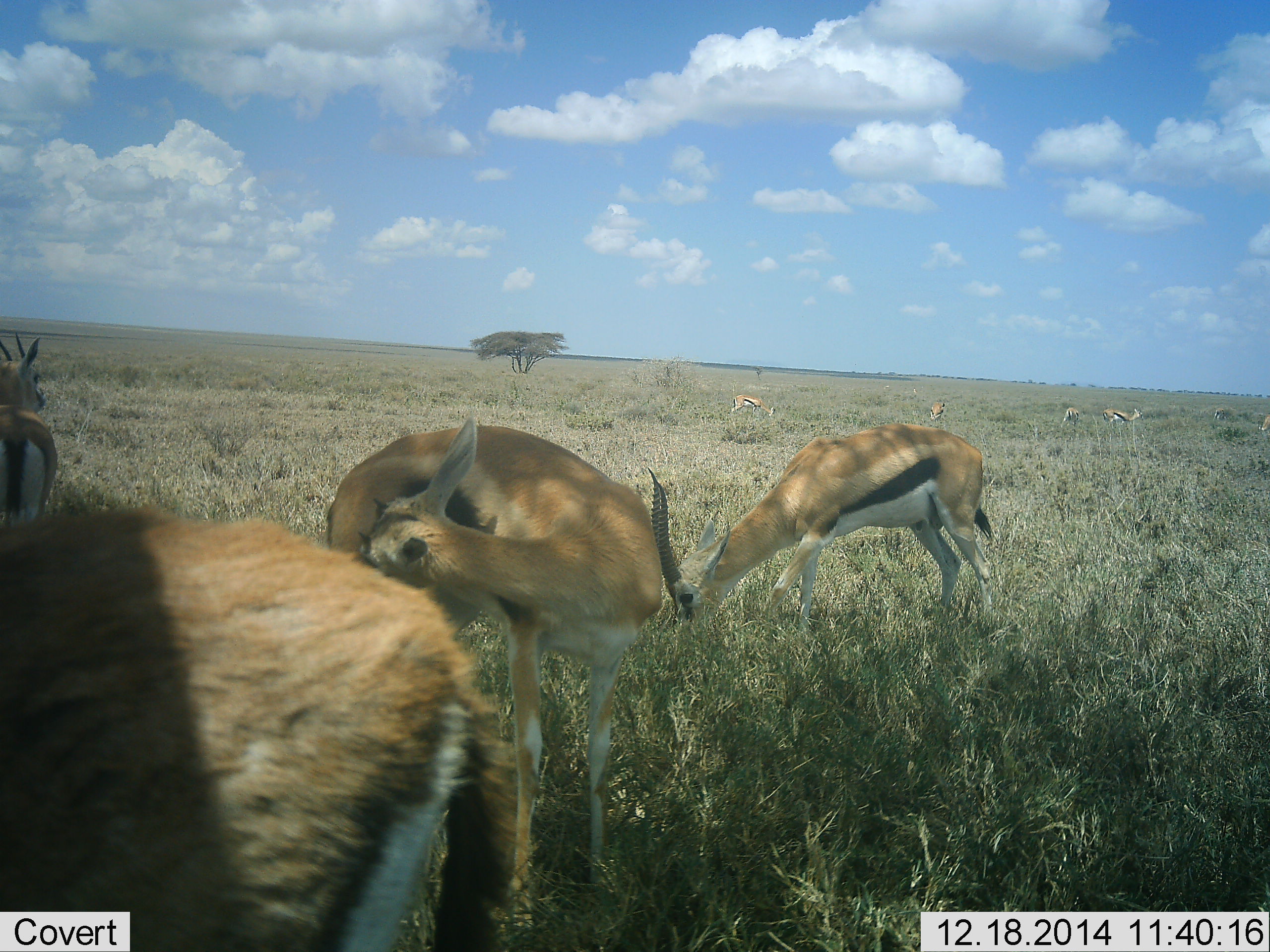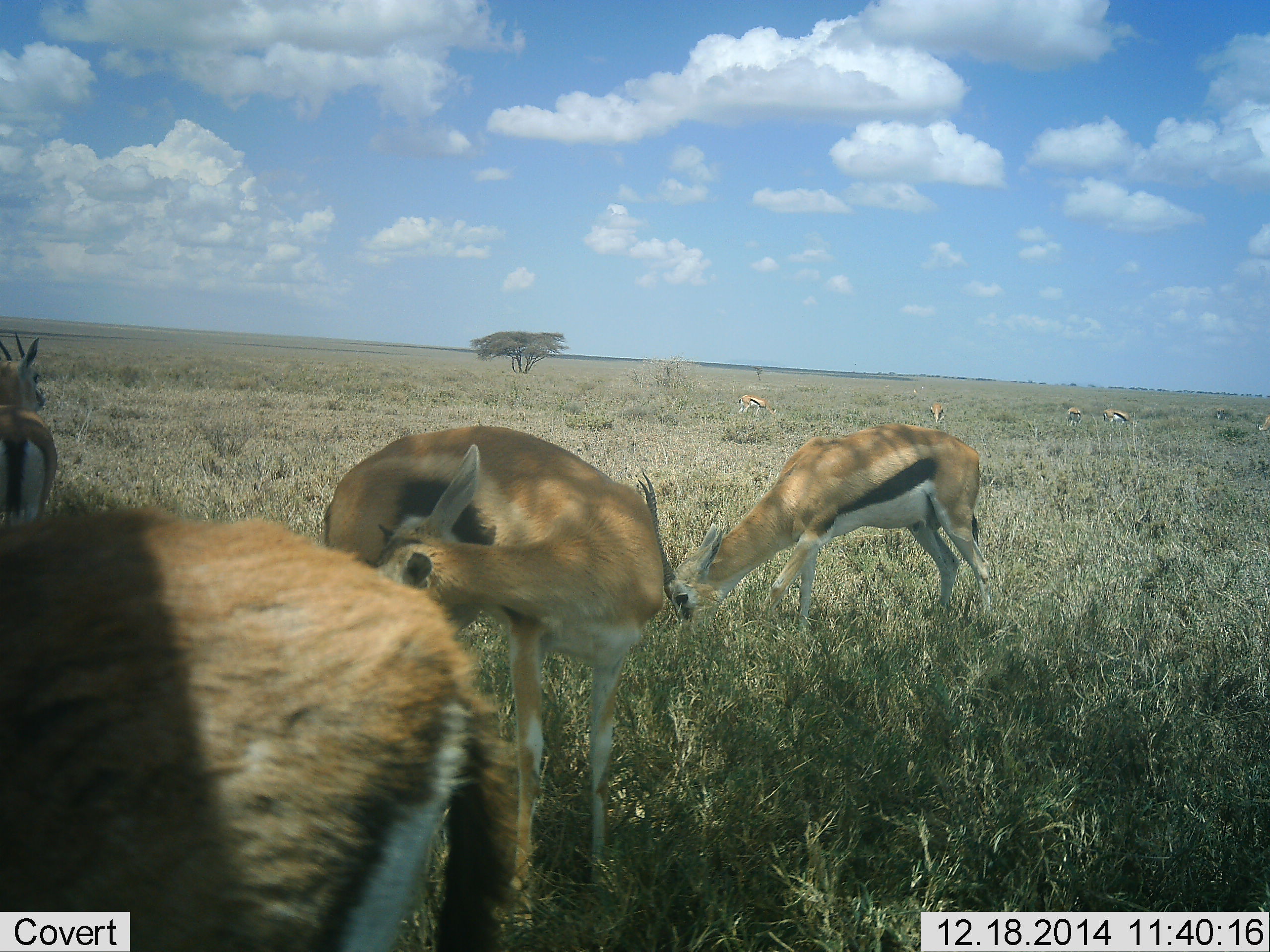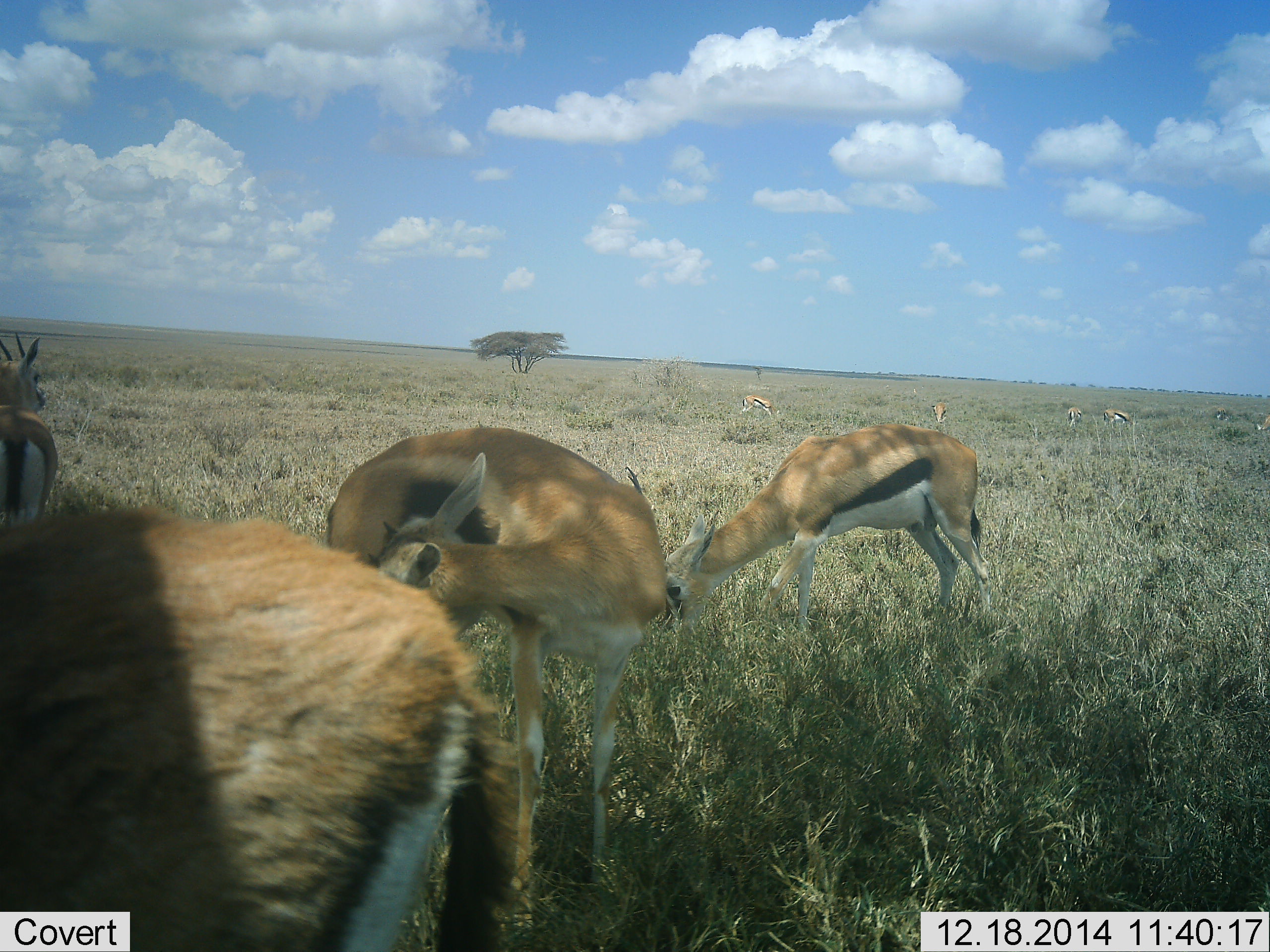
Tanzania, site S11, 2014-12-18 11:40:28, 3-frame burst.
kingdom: Animalia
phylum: Chordata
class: Mammalia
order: Artiodactyla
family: Bovidae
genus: Eudorcas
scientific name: Eudorcas thomsonii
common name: thomson's gazelle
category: gazellethomsons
Gazellethomsons (thomson's gazelle) (Eudorcas thomsonii), count 10. Behavior (volunteer vote fractions): standing 60%, resting 0%, moving 30%, interacting 10%. Young present (vote fraction): 0%. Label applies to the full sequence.